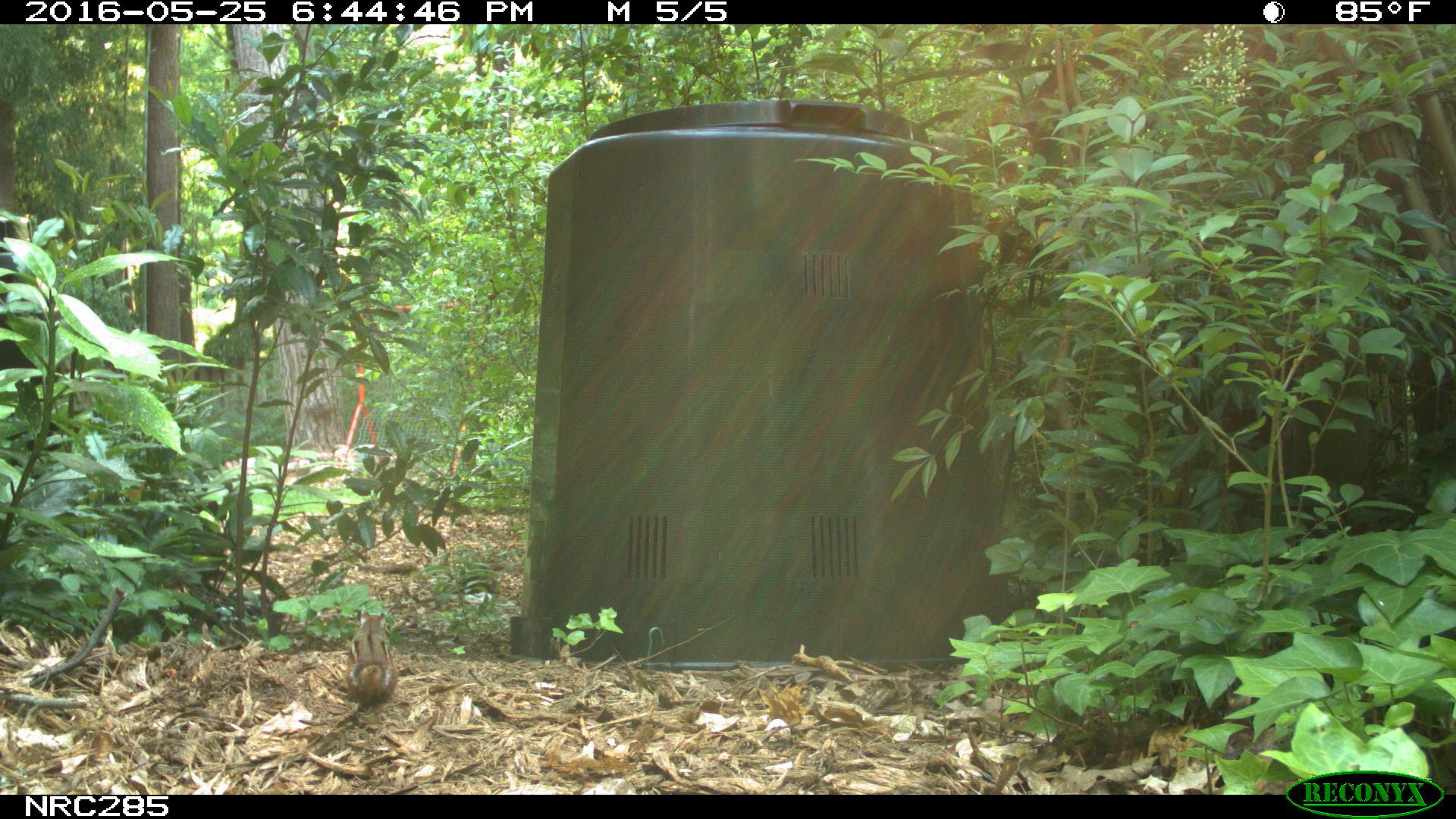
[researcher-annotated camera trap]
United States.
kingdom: Animalia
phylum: Chordata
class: Mammalia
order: Rodentia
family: Sciuridae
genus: Tamias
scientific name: Tamias striatus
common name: eastern chipmunk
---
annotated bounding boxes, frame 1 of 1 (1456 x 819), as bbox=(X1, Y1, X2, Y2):
Eastern Chipmunk: bbox=(341, 609, 401, 703)